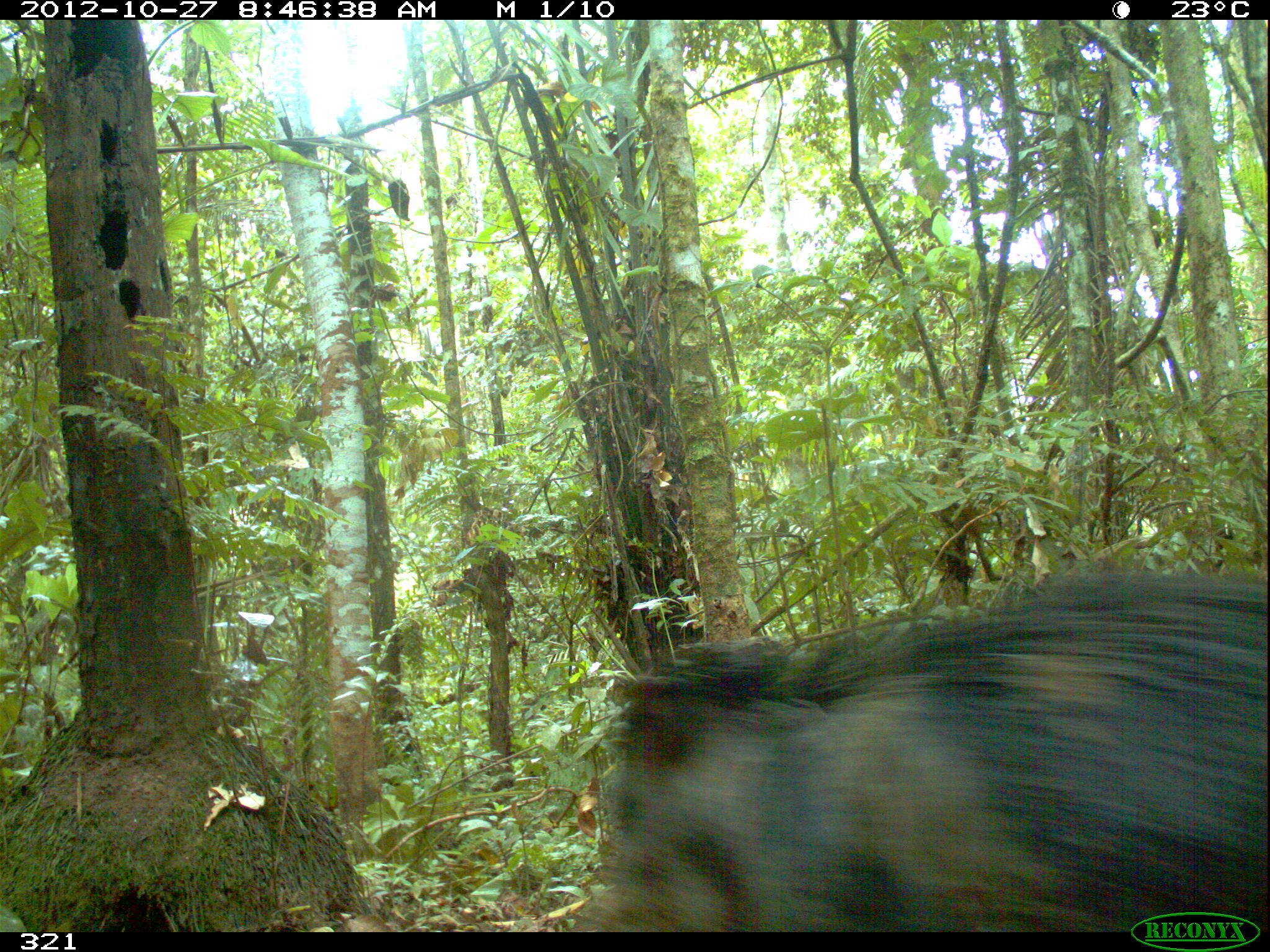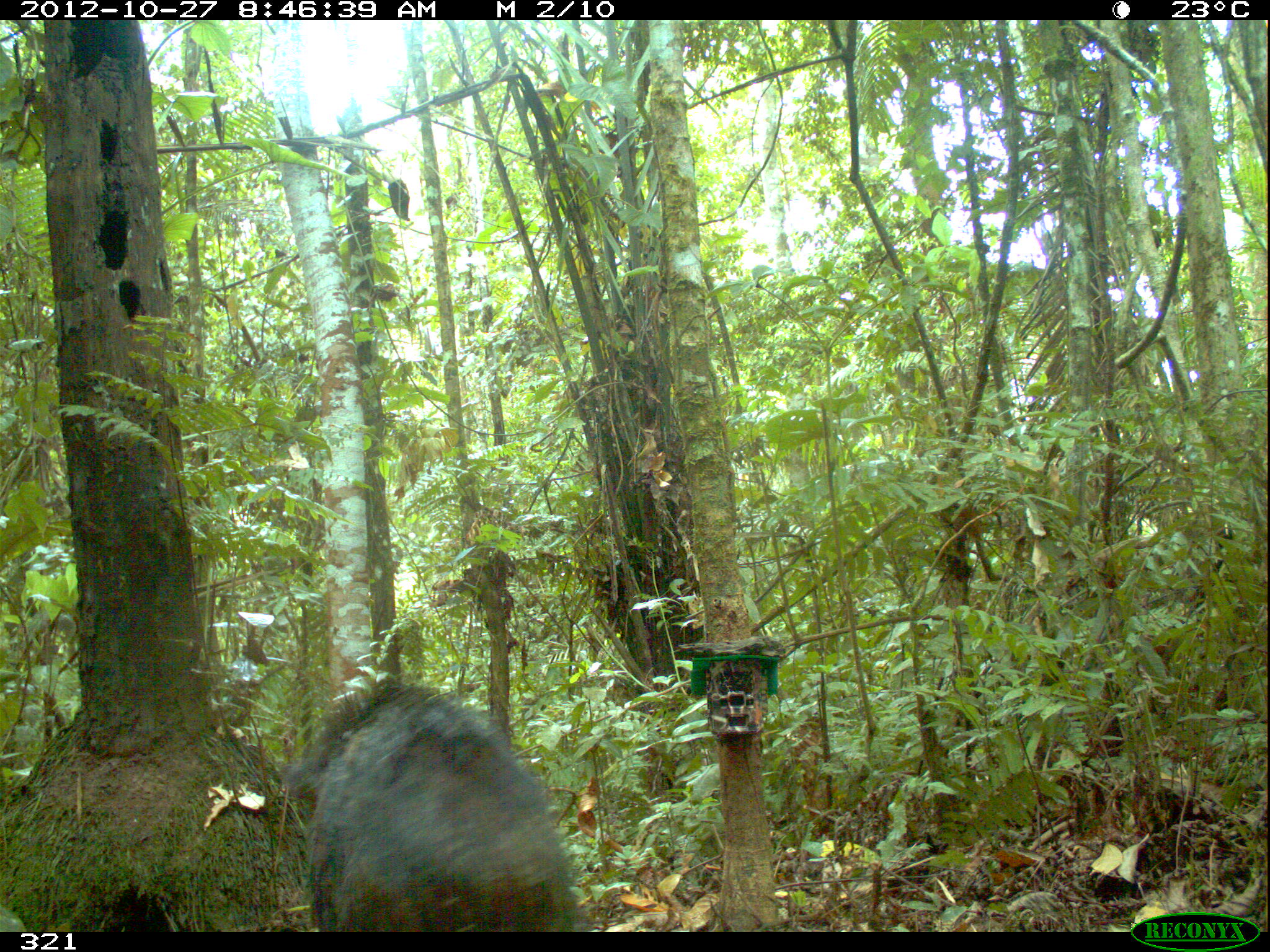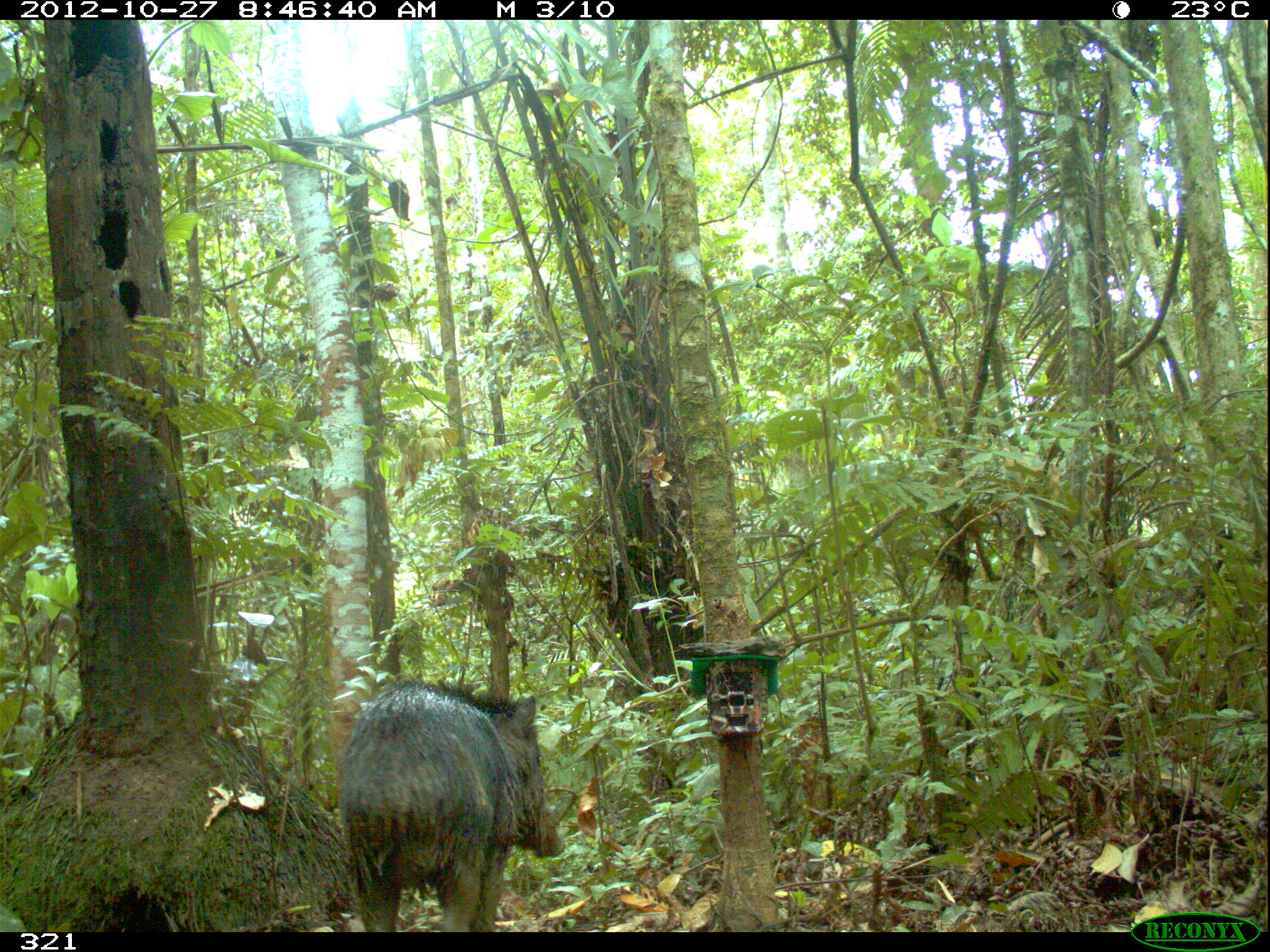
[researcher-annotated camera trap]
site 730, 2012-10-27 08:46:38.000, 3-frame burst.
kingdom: Animalia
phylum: Chordata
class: Mammalia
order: Artiodactyla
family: Tayassuidae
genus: Tayassu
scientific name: Tayassu pecari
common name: white-lipped peccary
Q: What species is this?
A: Tayassu pecari (white-lipped peccary).